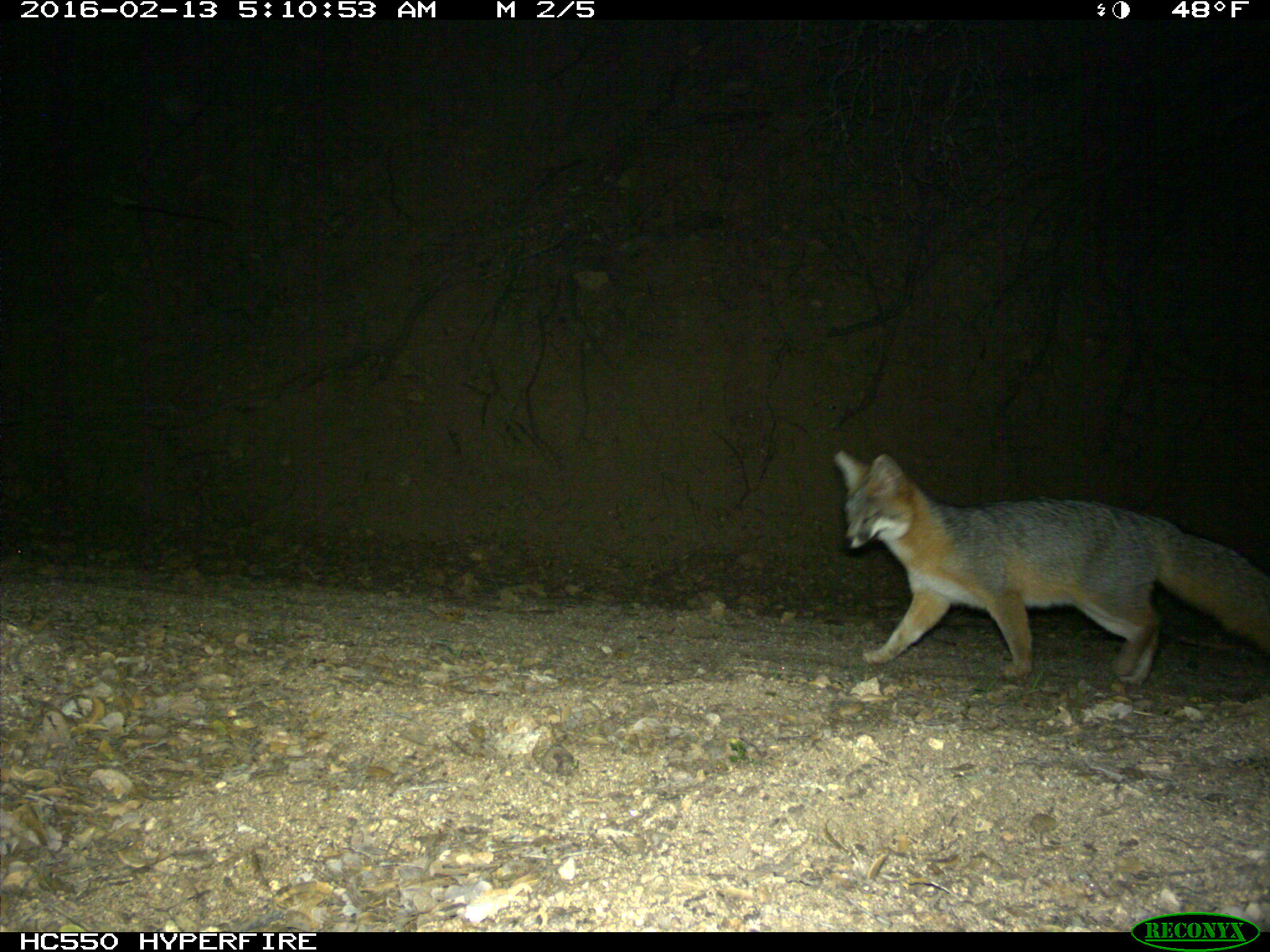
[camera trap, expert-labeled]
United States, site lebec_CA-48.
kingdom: Animalia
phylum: Chordata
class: Mammalia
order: Carnivora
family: Canidae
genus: Urocyon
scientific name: Urocyon cinereoargenteus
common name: gray fox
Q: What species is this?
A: Urocyon cinereoargenteus (gray fox).